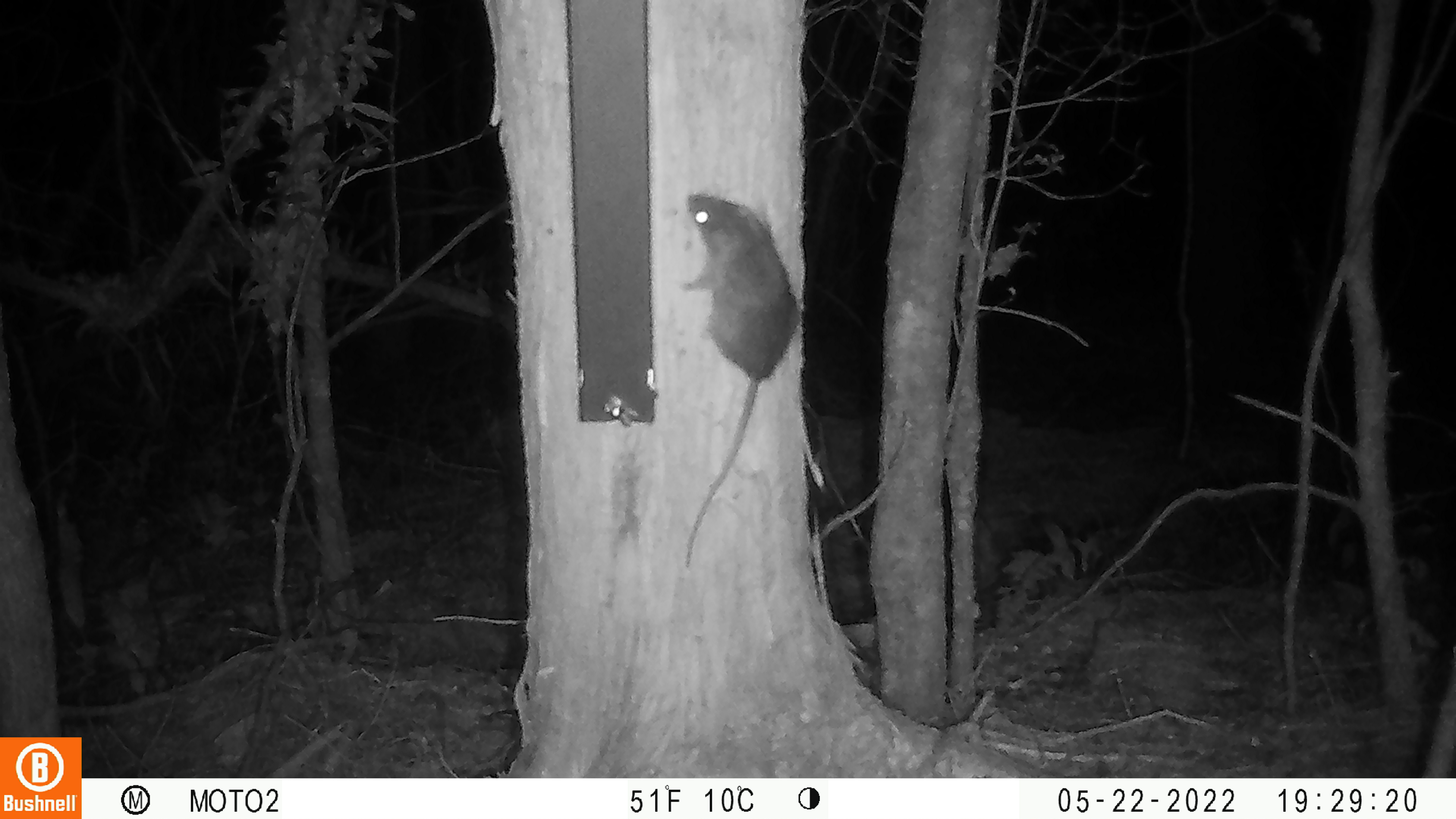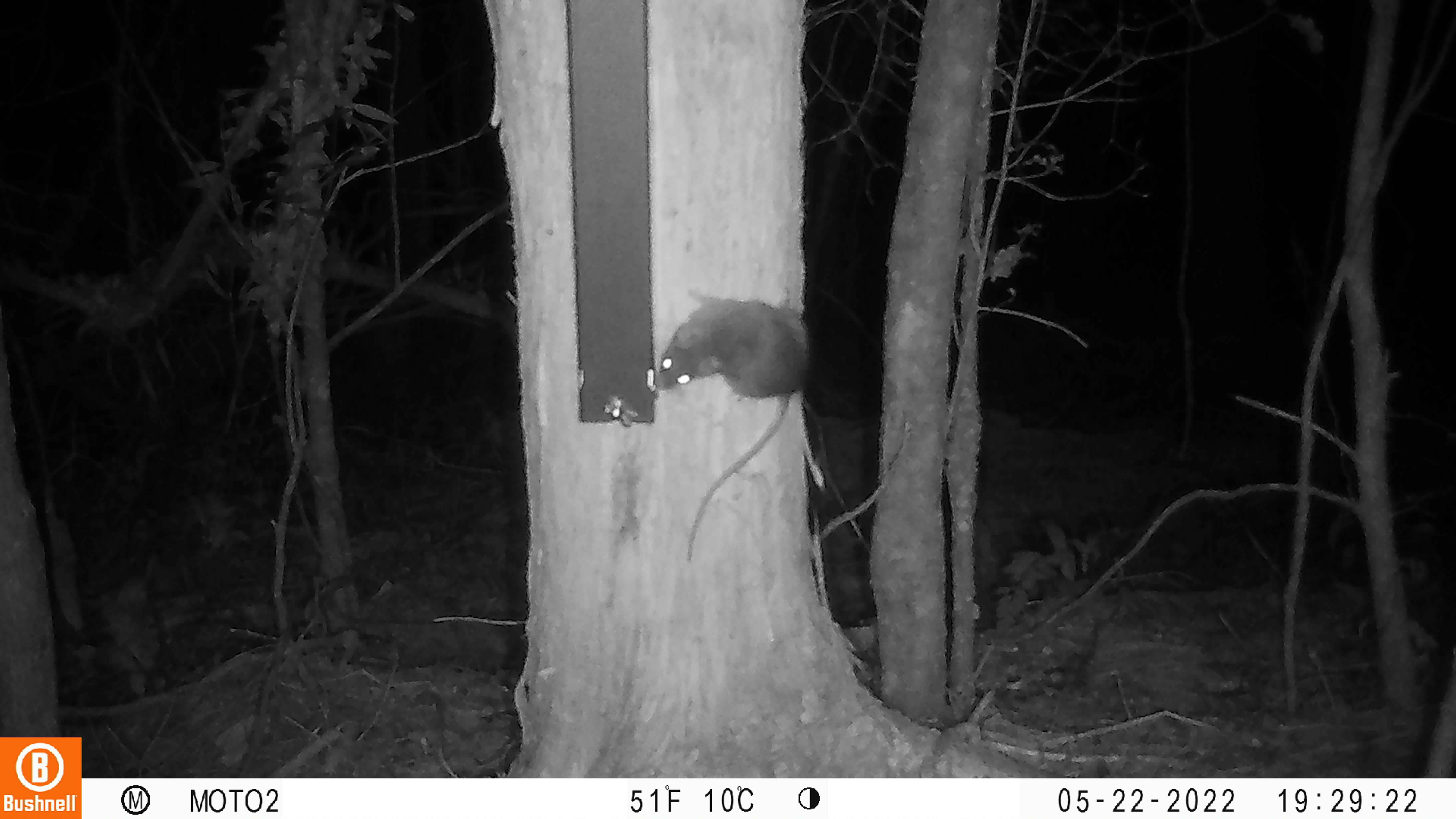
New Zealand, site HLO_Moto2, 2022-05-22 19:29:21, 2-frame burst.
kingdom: Animalia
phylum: Chordata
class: Mammalia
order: Rodentia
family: Muridae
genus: Rattus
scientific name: Rattus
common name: rat